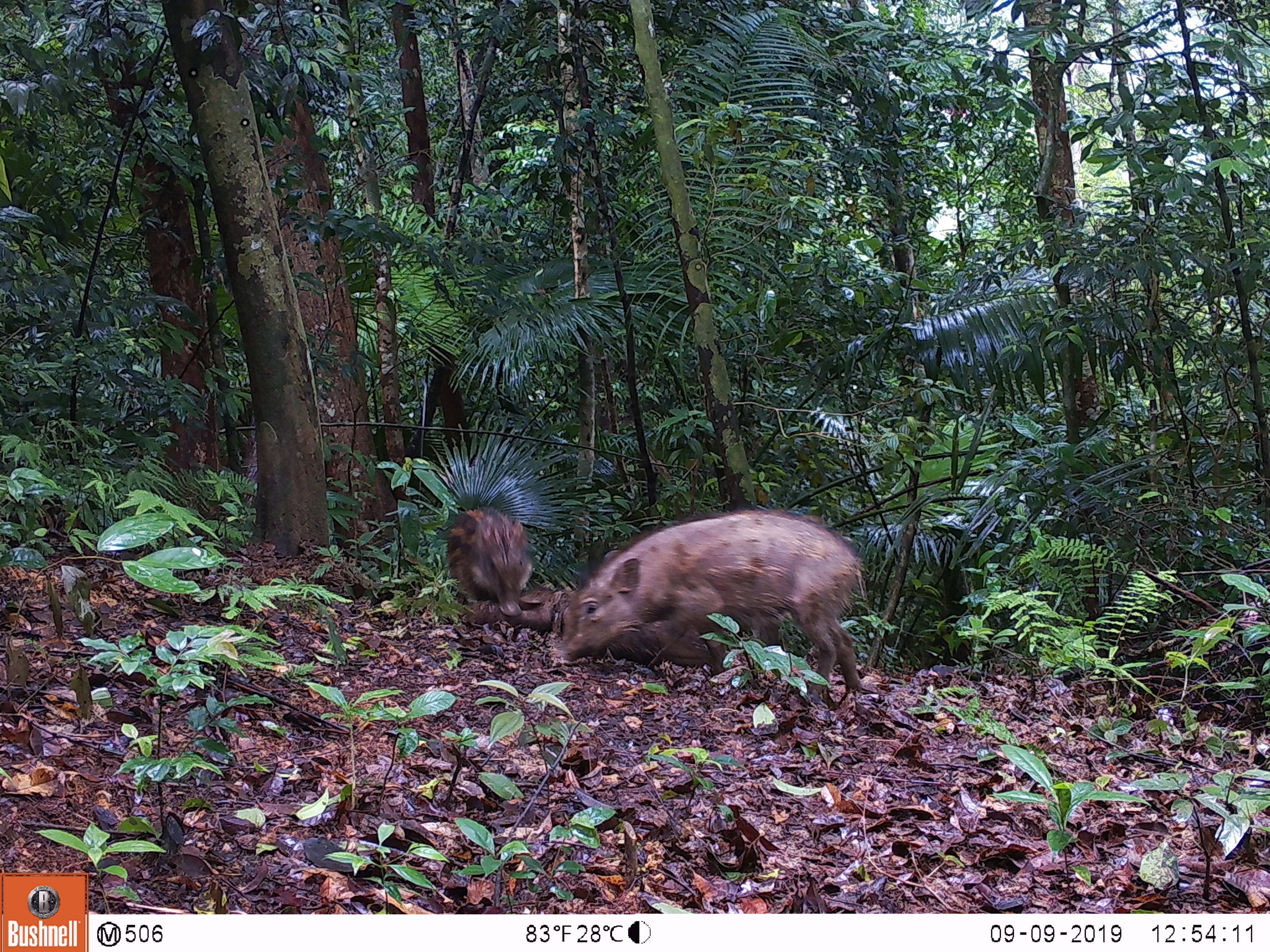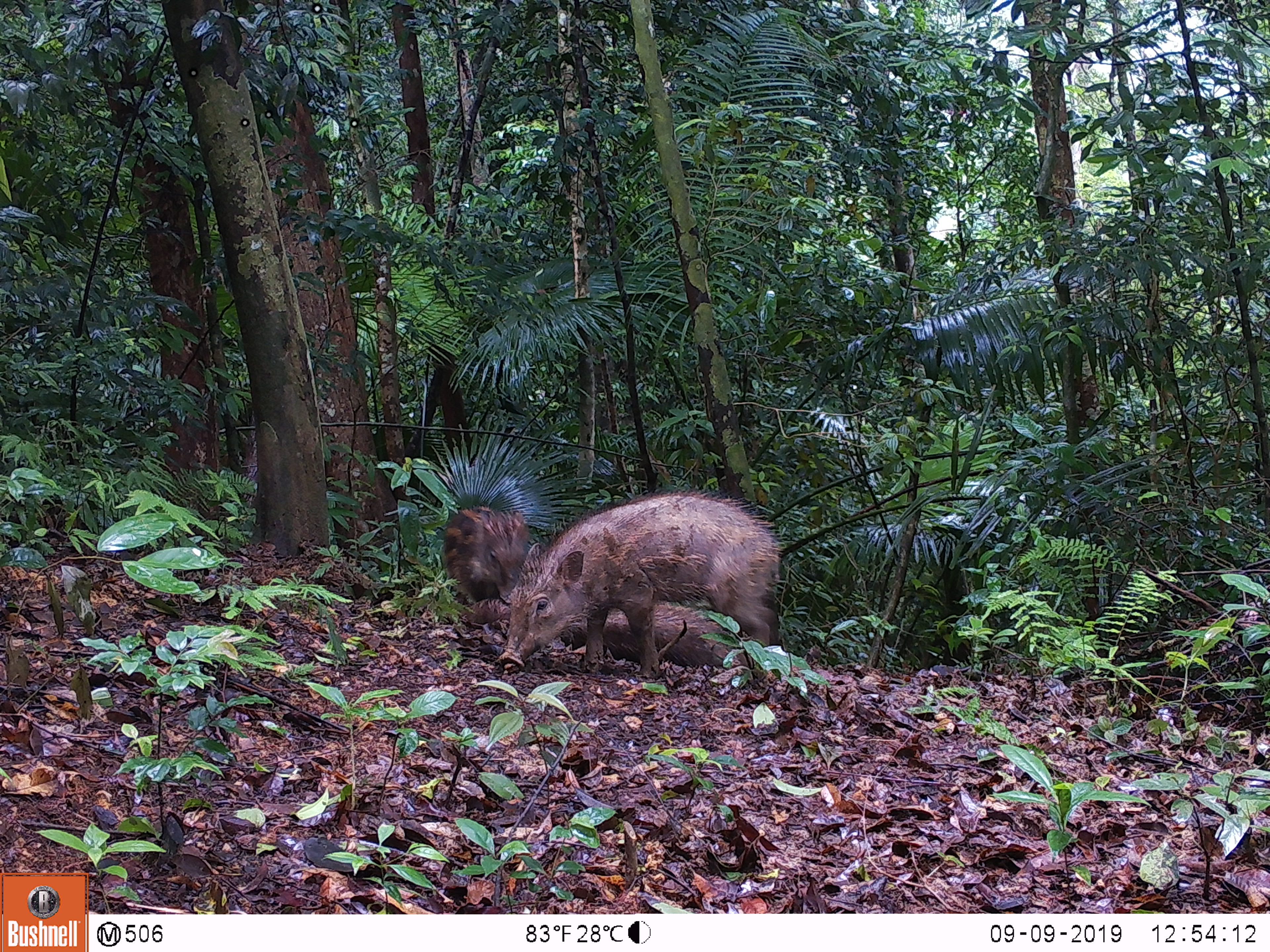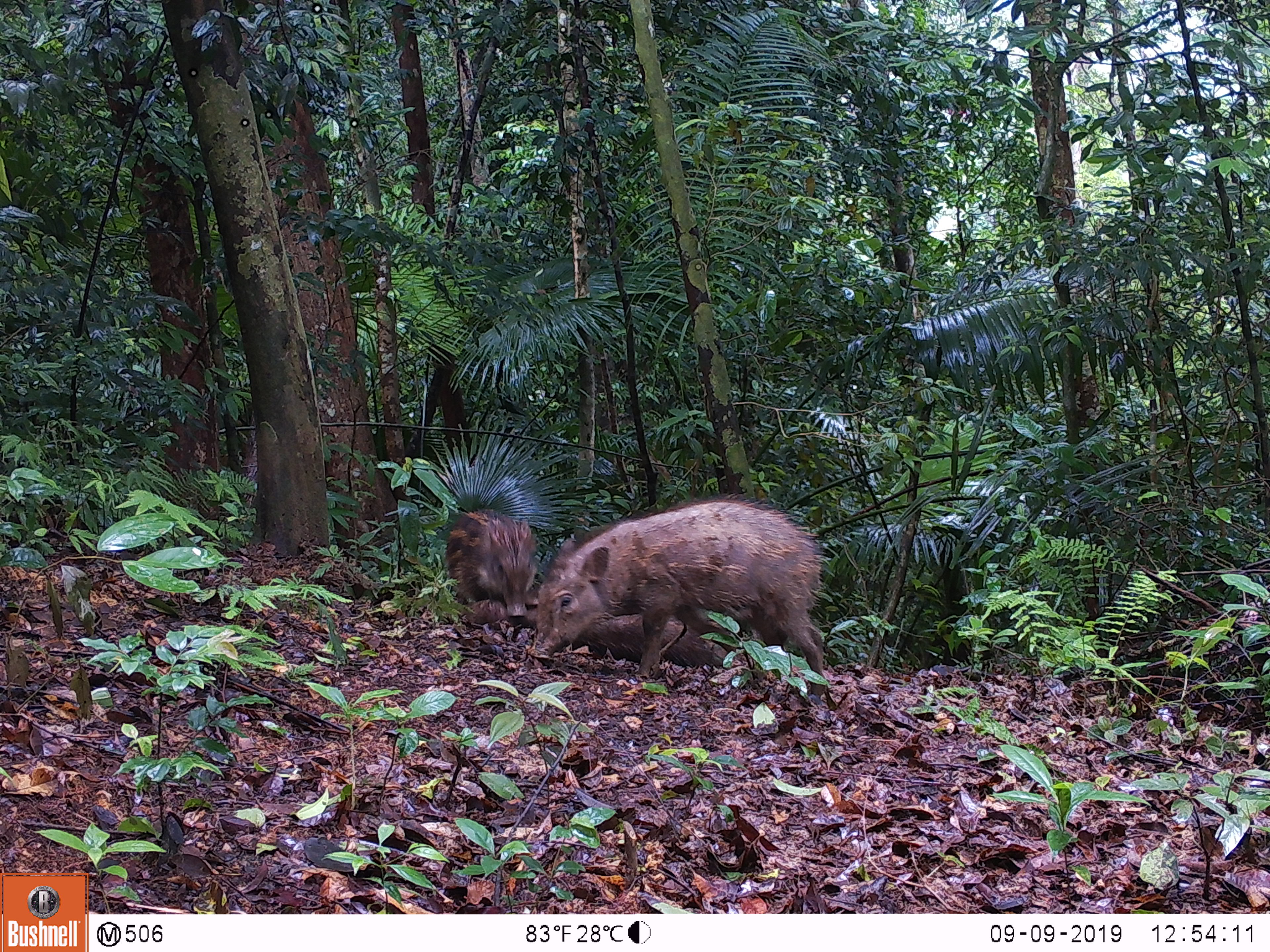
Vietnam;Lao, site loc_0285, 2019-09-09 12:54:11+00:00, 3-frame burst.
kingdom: Animalia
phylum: Chordata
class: Mammalia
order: Artiodactyla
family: Suidae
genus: Sus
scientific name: Sus scrofa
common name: eurasian wild pig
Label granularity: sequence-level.